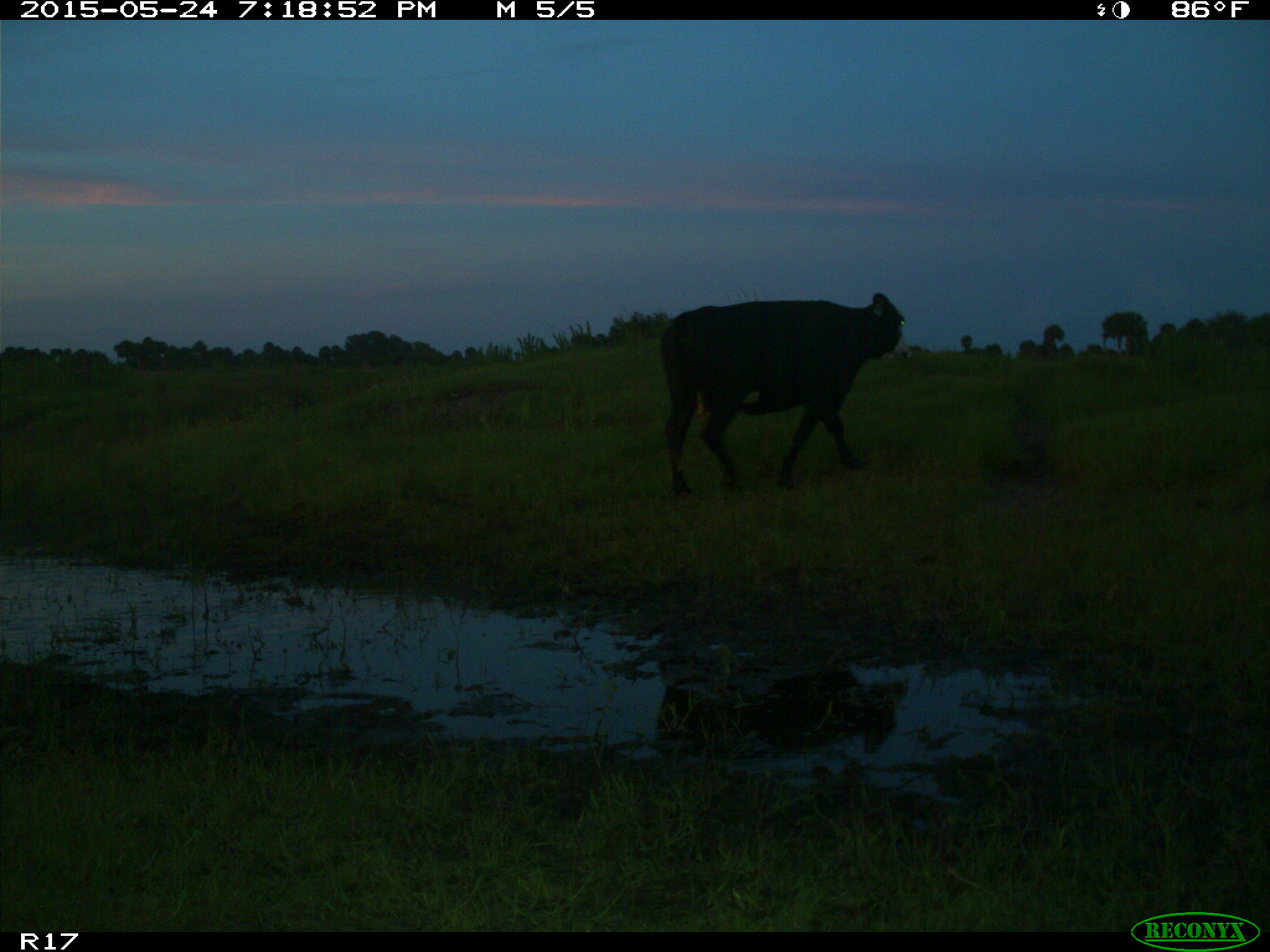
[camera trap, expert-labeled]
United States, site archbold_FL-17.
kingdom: Animalia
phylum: Chordata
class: Mammalia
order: Artiodactyla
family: Bovidae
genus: Bos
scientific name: Bos taurus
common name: domestic cow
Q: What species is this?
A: Bos taurus (domestic cow).